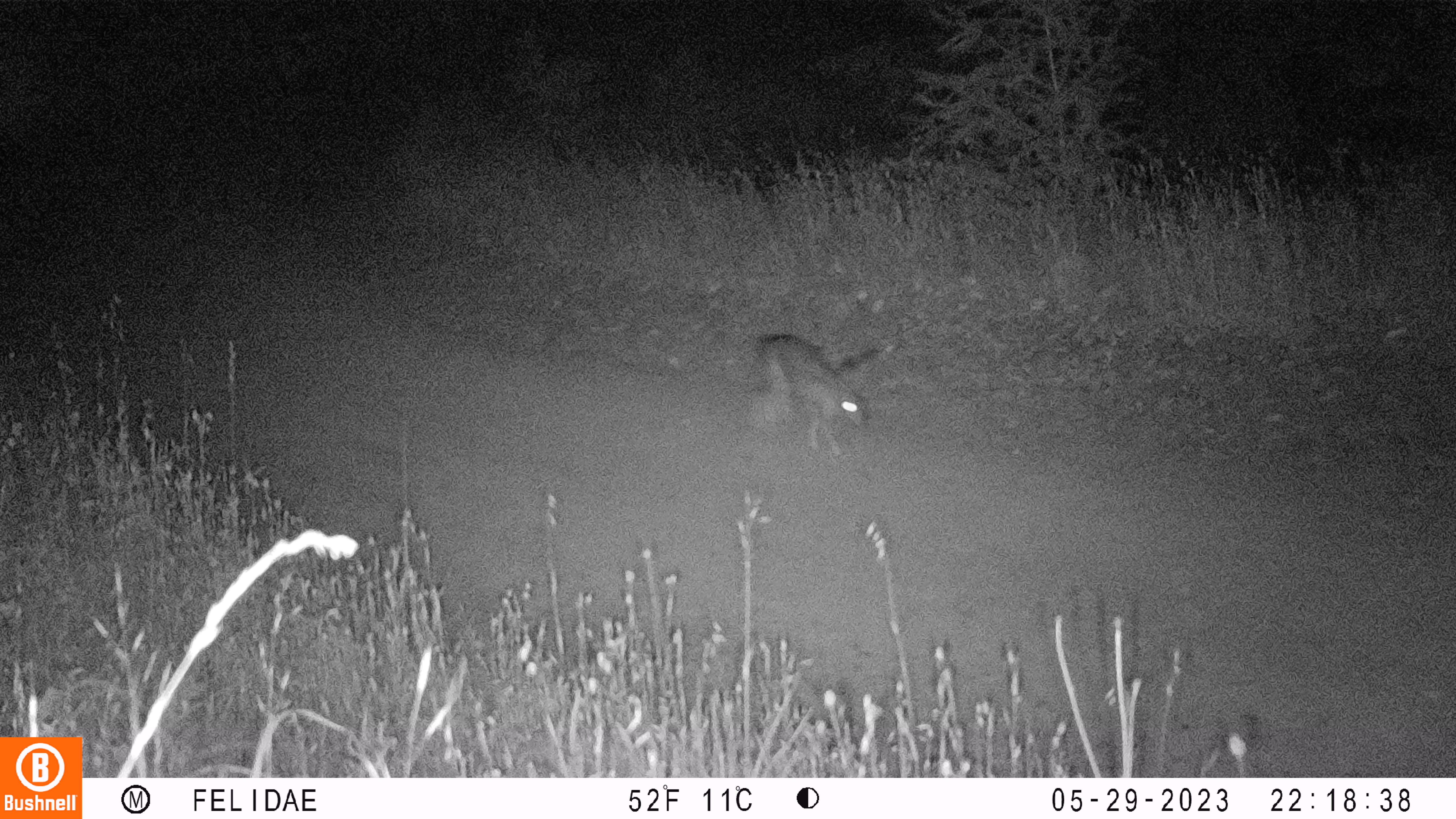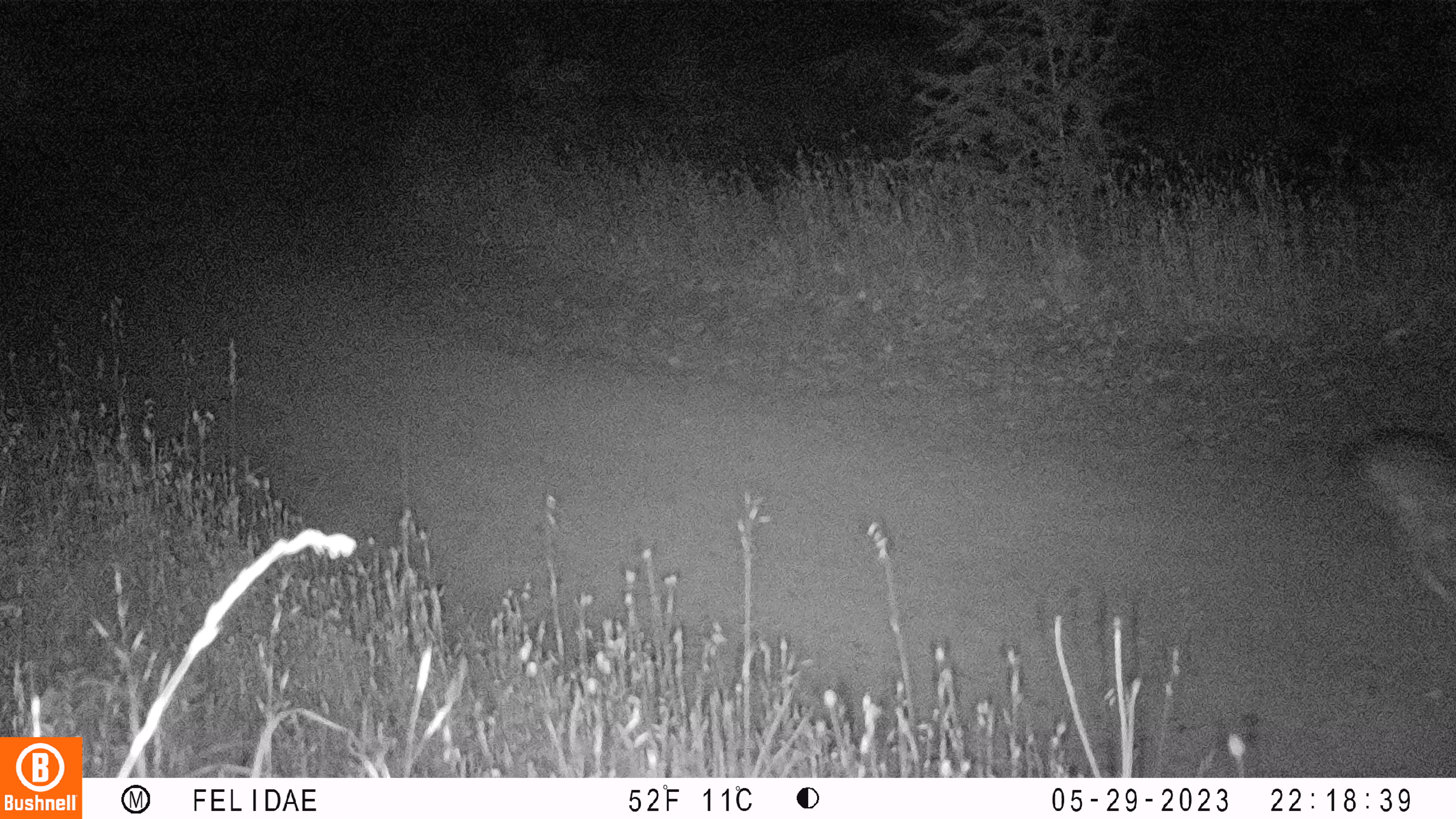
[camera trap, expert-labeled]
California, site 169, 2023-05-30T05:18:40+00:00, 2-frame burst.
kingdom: Animalia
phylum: Chordata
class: Mammalia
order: Lagomorpha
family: Leporidae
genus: Lepus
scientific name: Lepus californicus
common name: black-tailed jackrabbit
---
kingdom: Animalia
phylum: Chordata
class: Mammalia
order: Lagomorpha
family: Leporidae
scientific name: Leporidae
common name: rabbit